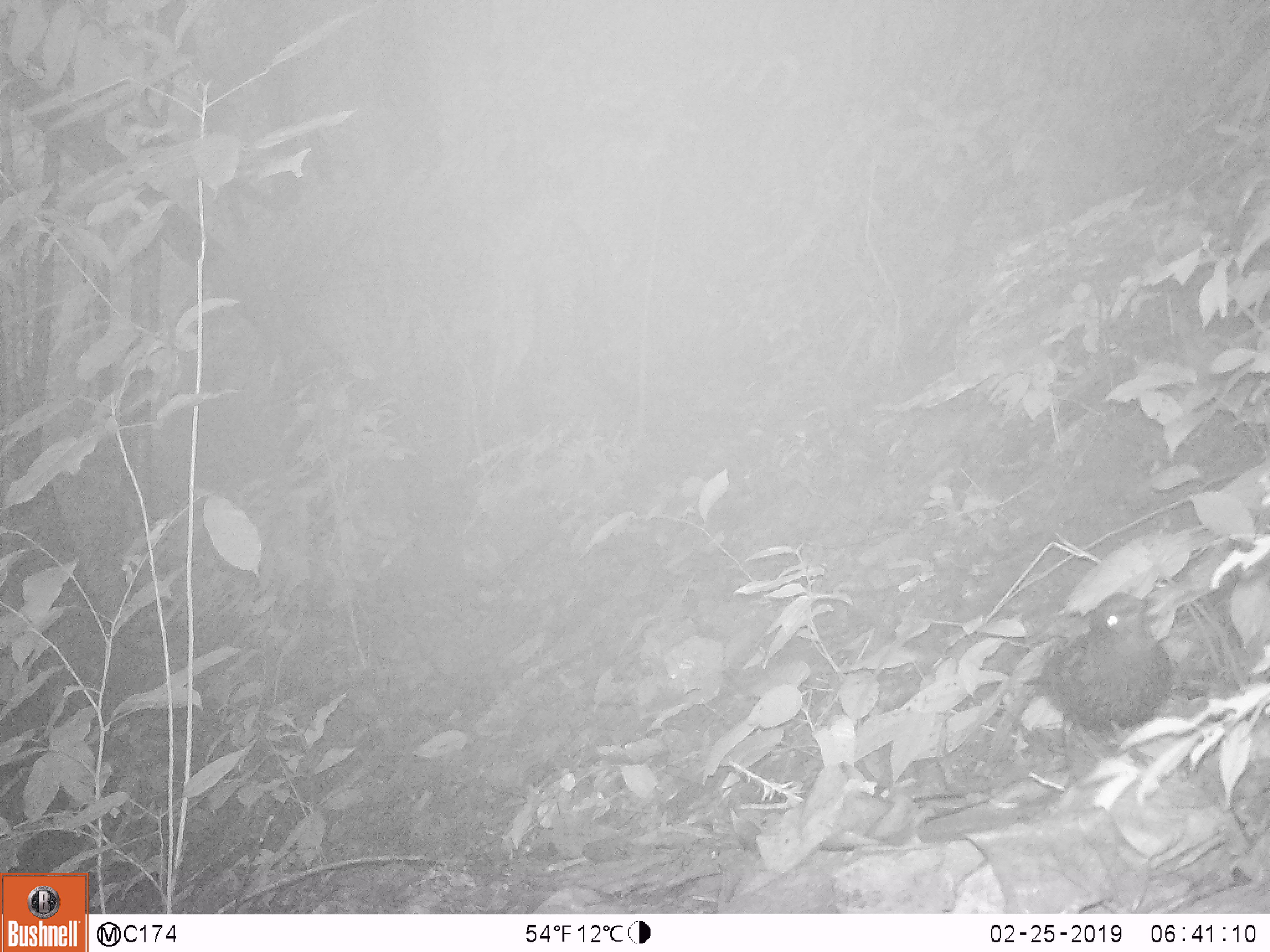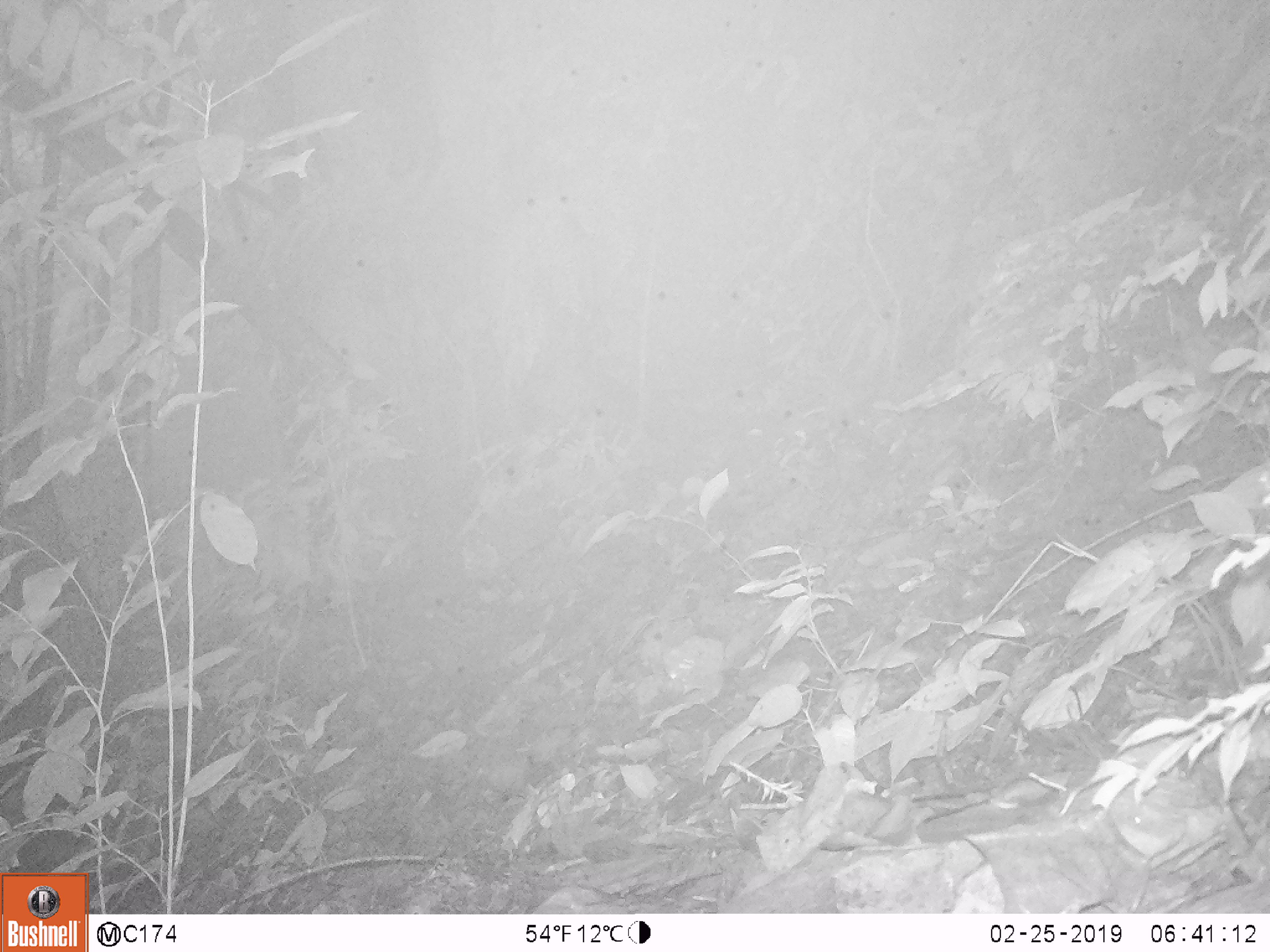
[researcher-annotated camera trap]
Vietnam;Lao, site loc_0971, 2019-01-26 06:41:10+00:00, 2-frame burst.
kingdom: Animalia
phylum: Chordata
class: Aves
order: Passeriformes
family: Muscicapidae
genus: Myophonus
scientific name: Myophonus caeruleus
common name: blue whistling thrush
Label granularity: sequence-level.